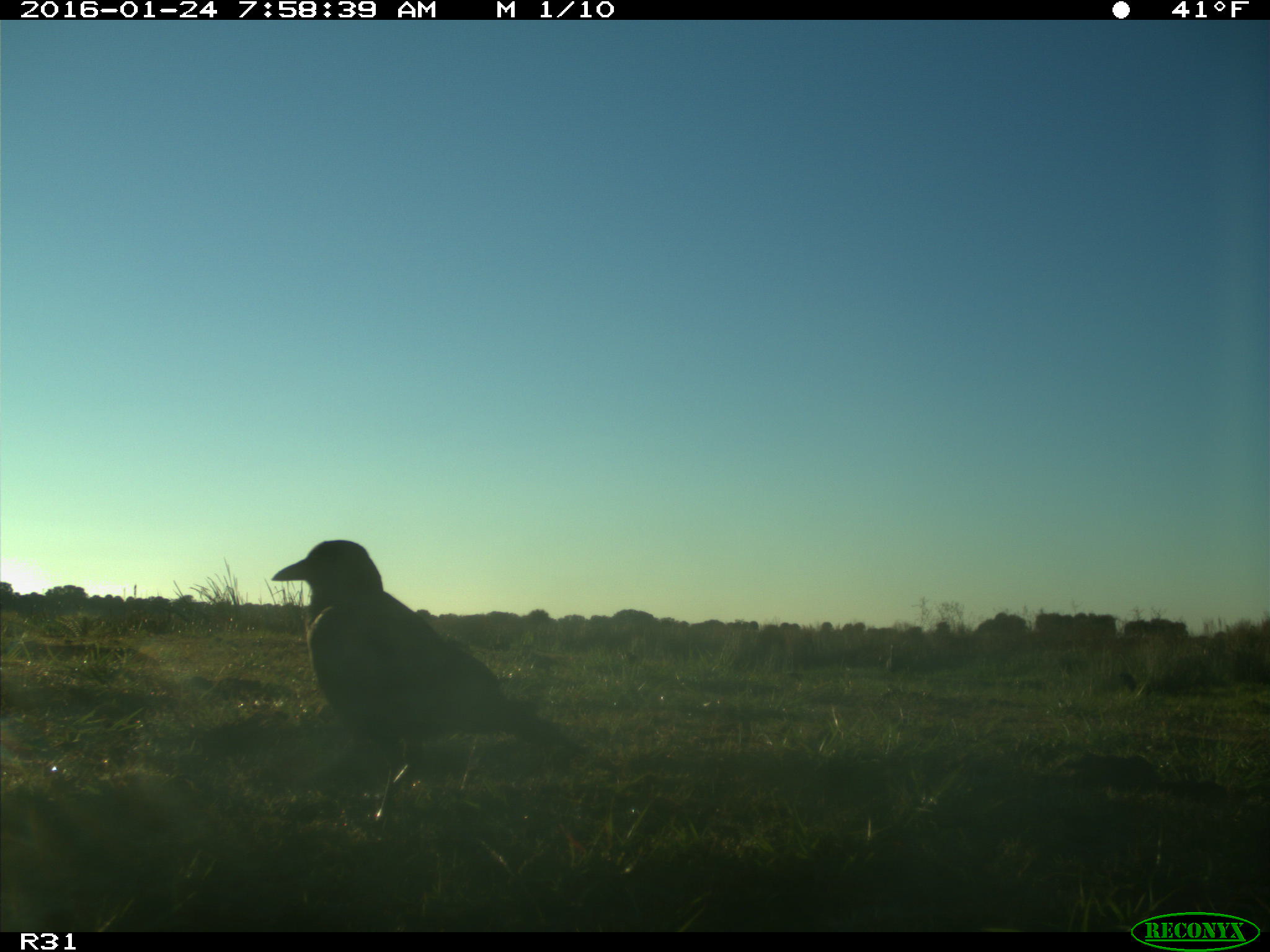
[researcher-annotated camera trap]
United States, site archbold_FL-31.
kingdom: Animalia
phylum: Chordata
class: Aves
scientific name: Aves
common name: birds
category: unidentified bird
Unidentified bird (birds) (Aves).